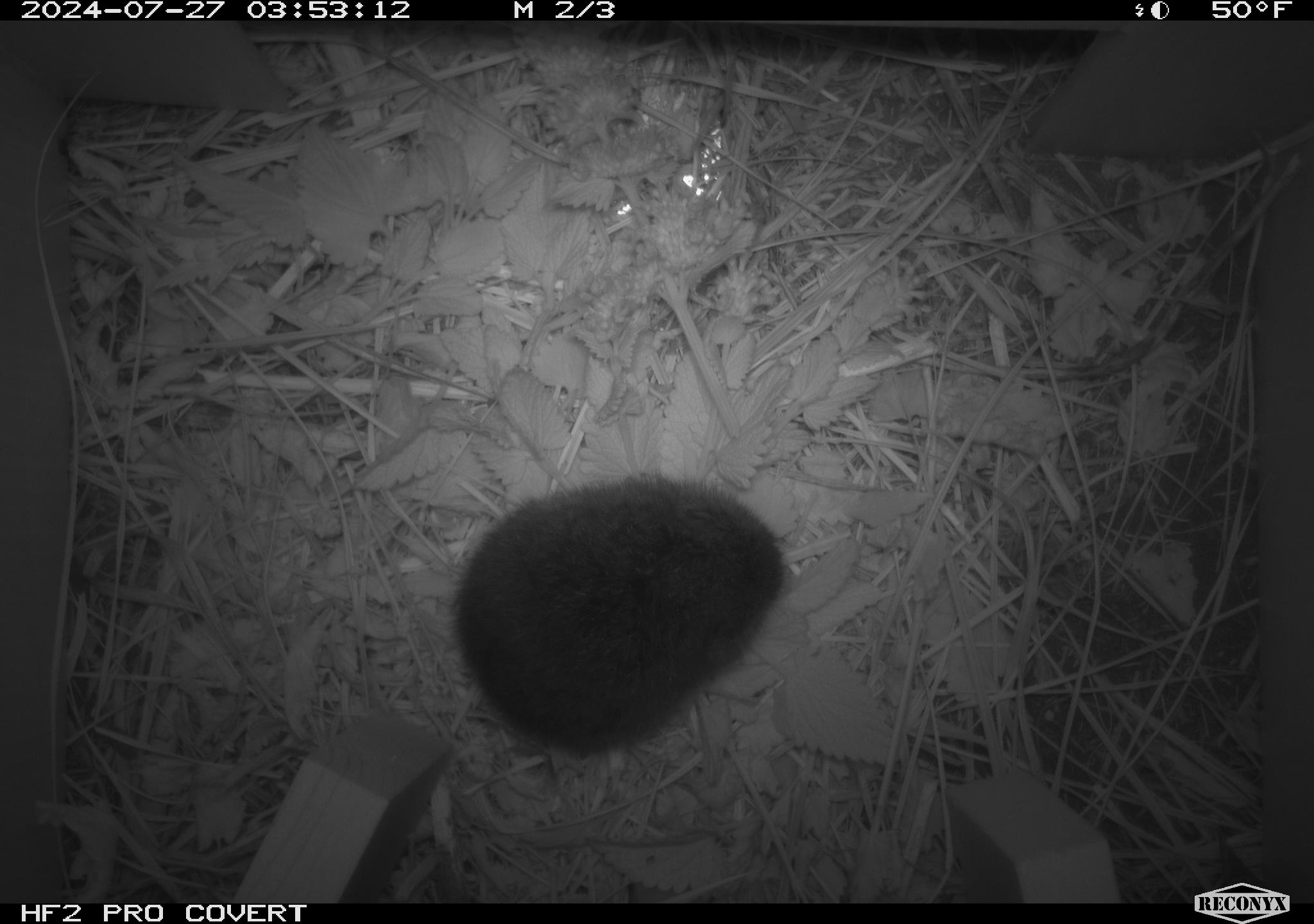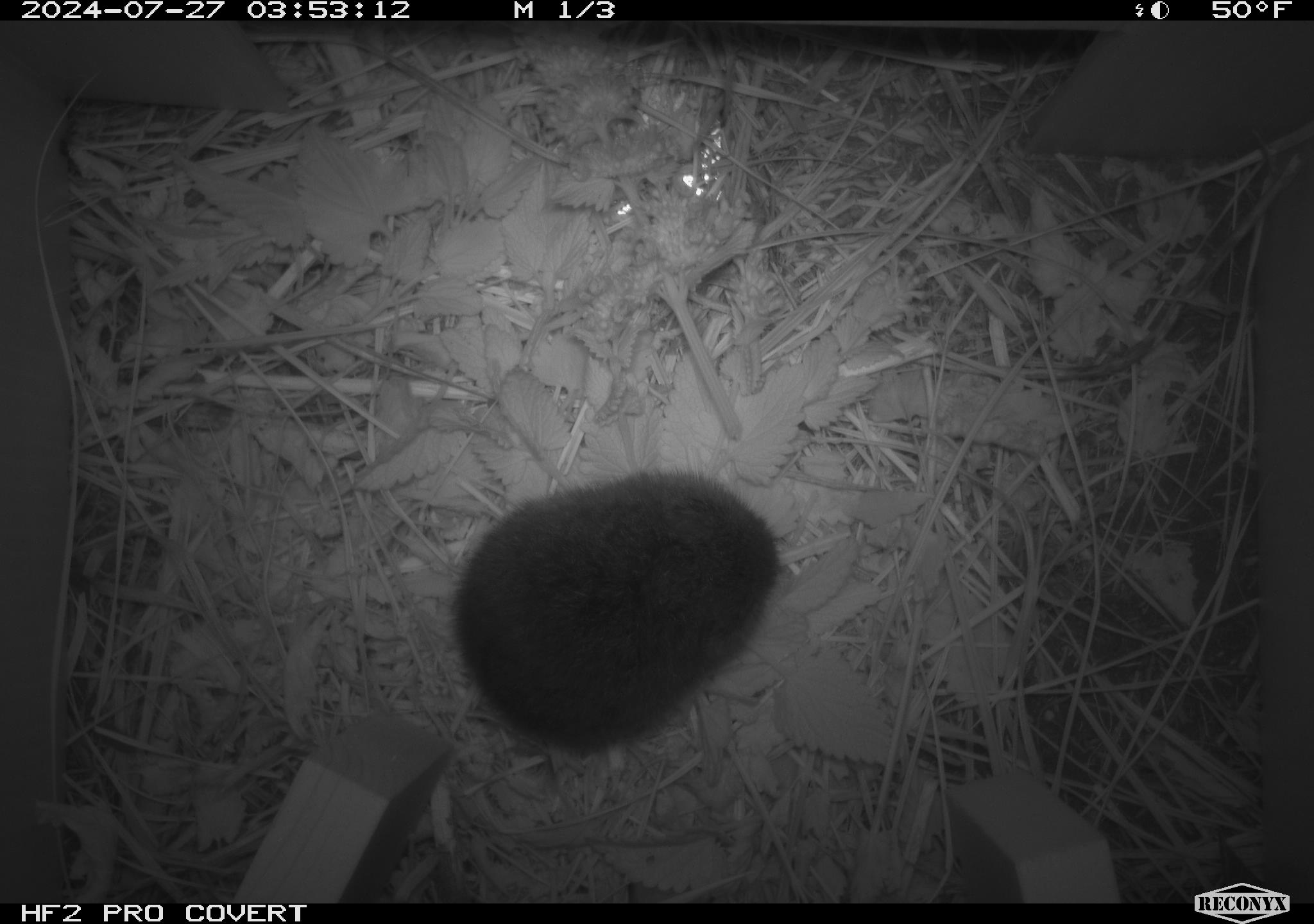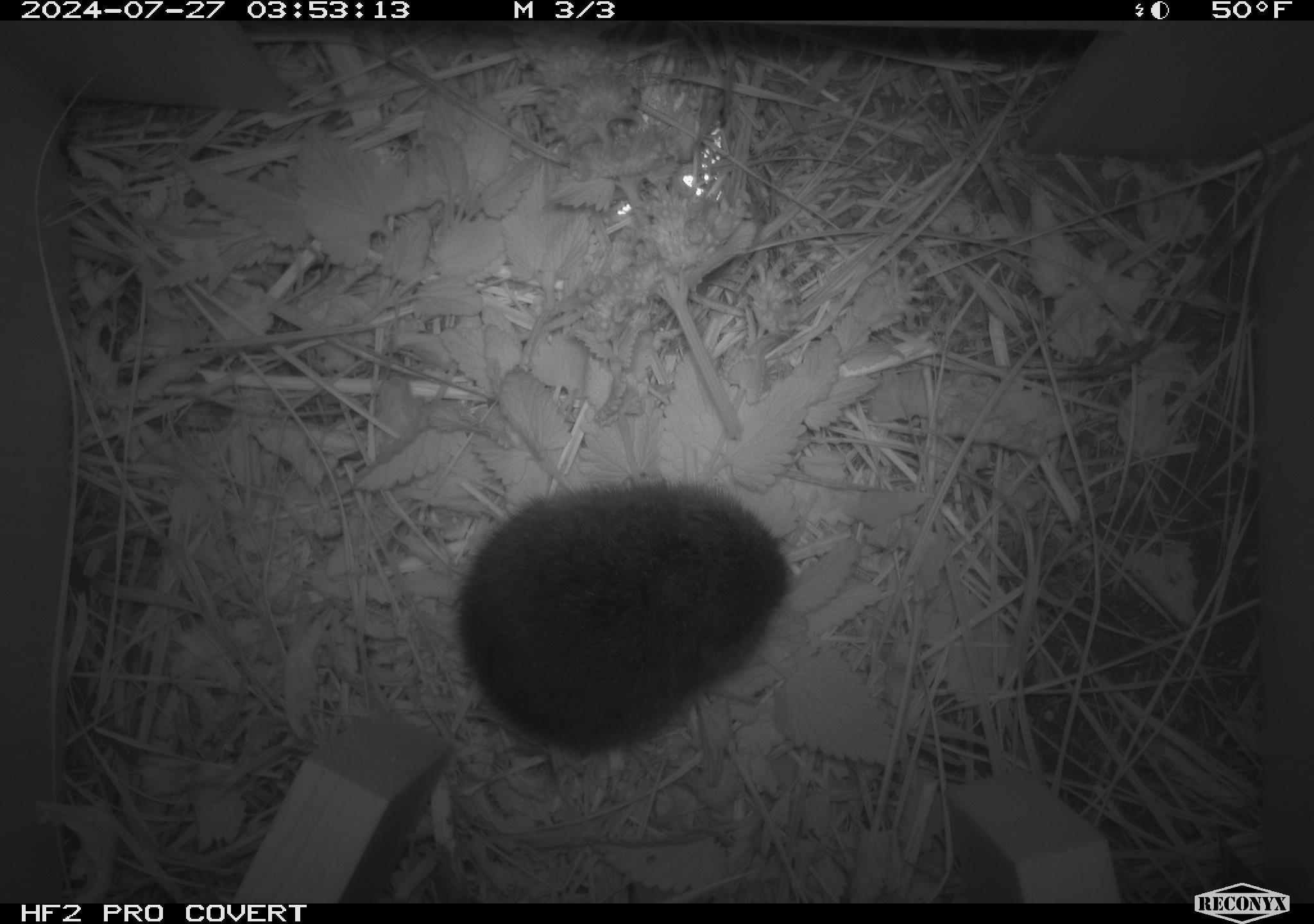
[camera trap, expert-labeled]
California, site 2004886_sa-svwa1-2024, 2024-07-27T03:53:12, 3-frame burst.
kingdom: Animalia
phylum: Chordata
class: Mammalia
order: Rodentia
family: Cricetidae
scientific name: Arvicolinae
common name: voles, lemmings, and muskrats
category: arvicolinae subfamily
Arvicolinae subfamily (voles, lemmings, and muskrats) (Arvicolinae).